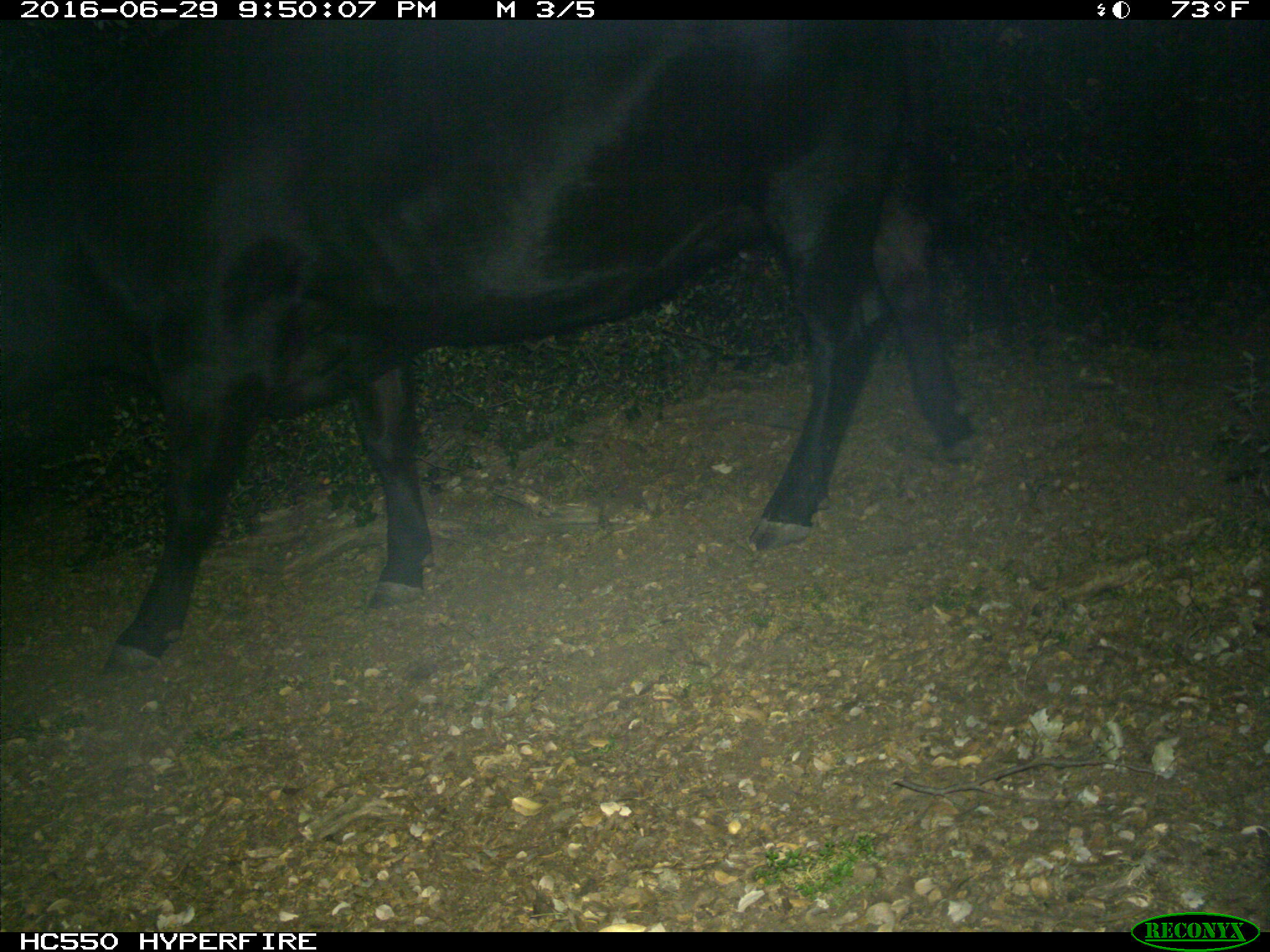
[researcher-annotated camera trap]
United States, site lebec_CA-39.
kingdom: Animalia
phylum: Chordata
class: Mammalia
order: Artiodactyla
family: Bovidae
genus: Bos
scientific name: Bos taurus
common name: domestic cow